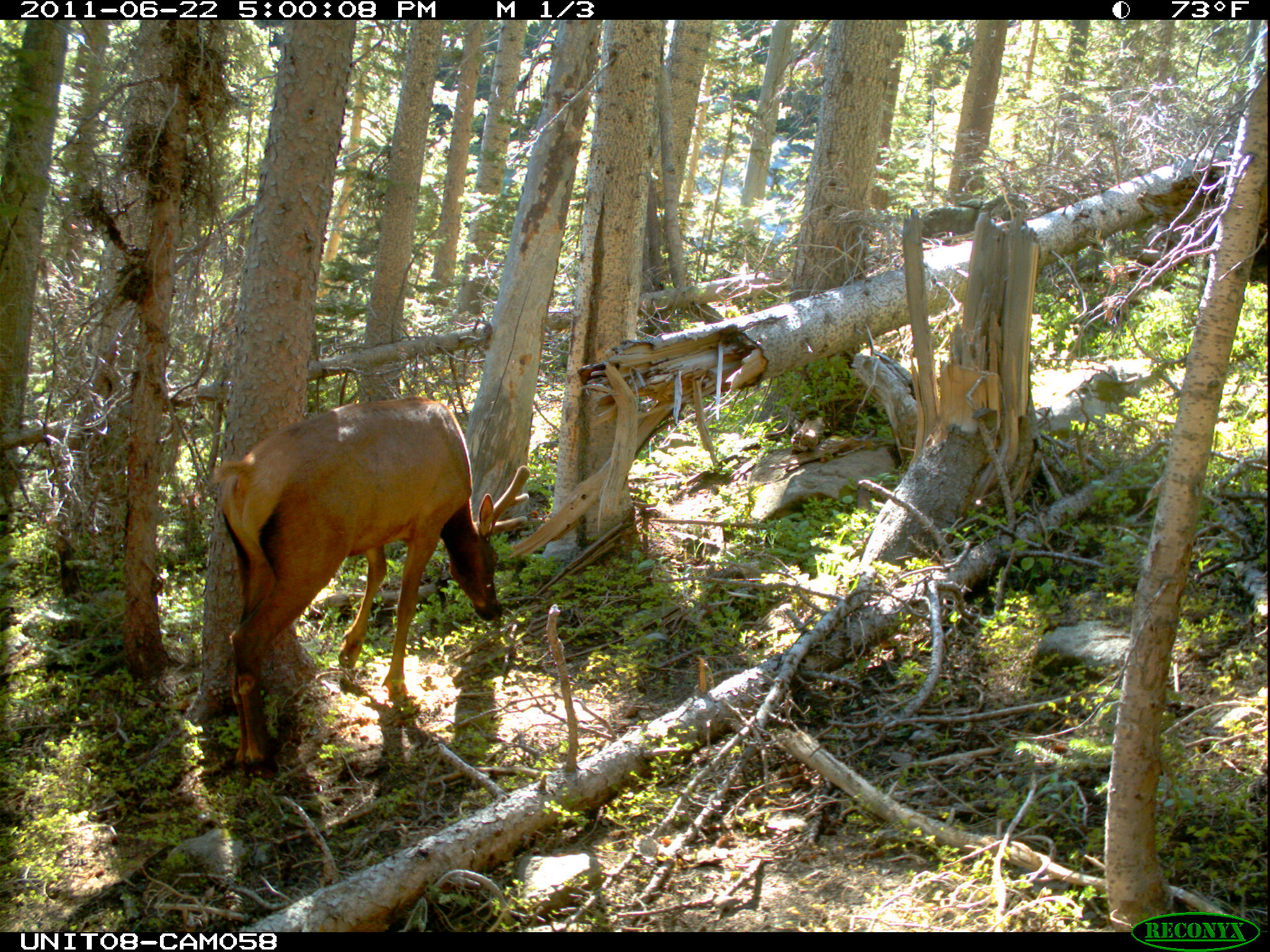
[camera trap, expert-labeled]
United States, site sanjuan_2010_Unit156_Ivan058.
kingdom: Animalia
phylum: Chordata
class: Mammalia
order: Artiodactyla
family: Cervidae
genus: Cervus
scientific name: Cervus elaphus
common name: red deer